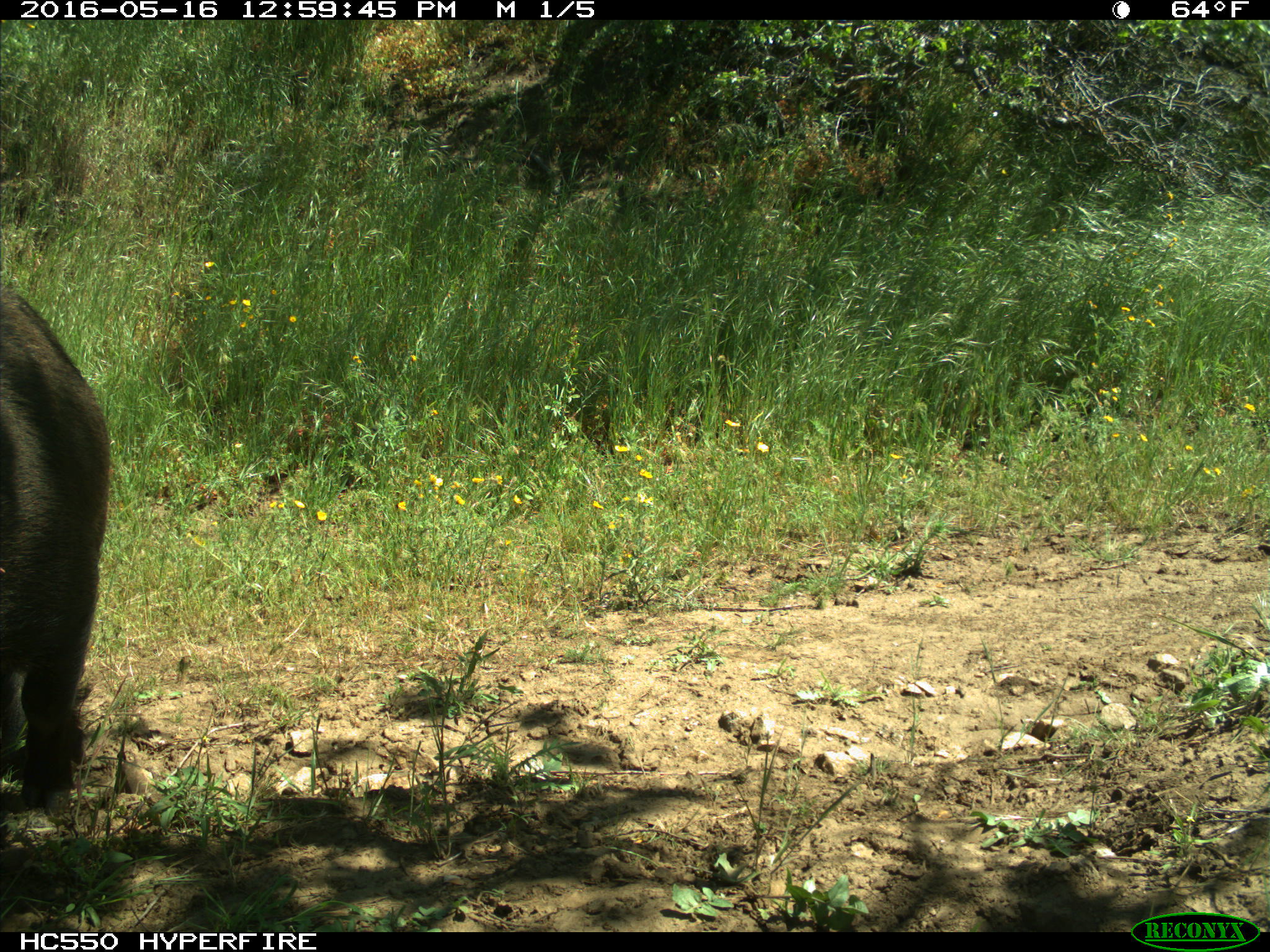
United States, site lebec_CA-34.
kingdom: Animalia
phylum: Chordata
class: Mammalia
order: Artiodactyla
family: Suidae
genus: Sus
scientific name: Sus scrofa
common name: wild boar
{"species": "Sus scrofa (wild boar)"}